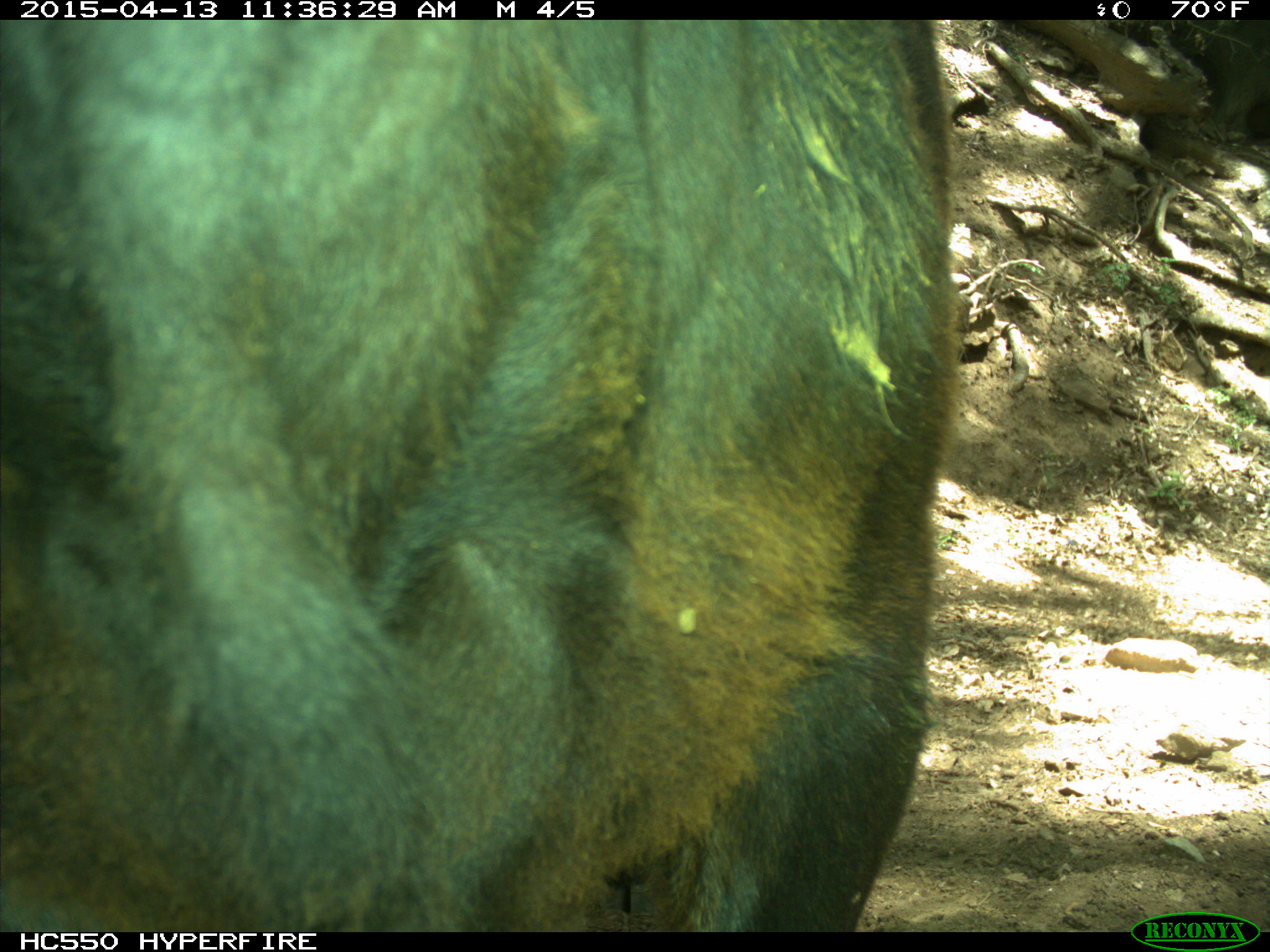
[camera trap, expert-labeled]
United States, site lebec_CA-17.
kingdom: Animalia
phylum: Chordata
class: Mammalia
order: Artiodactyla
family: Bovidae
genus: Bos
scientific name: Bos taurus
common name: domestic cow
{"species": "Bos taurus (domestic cow)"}